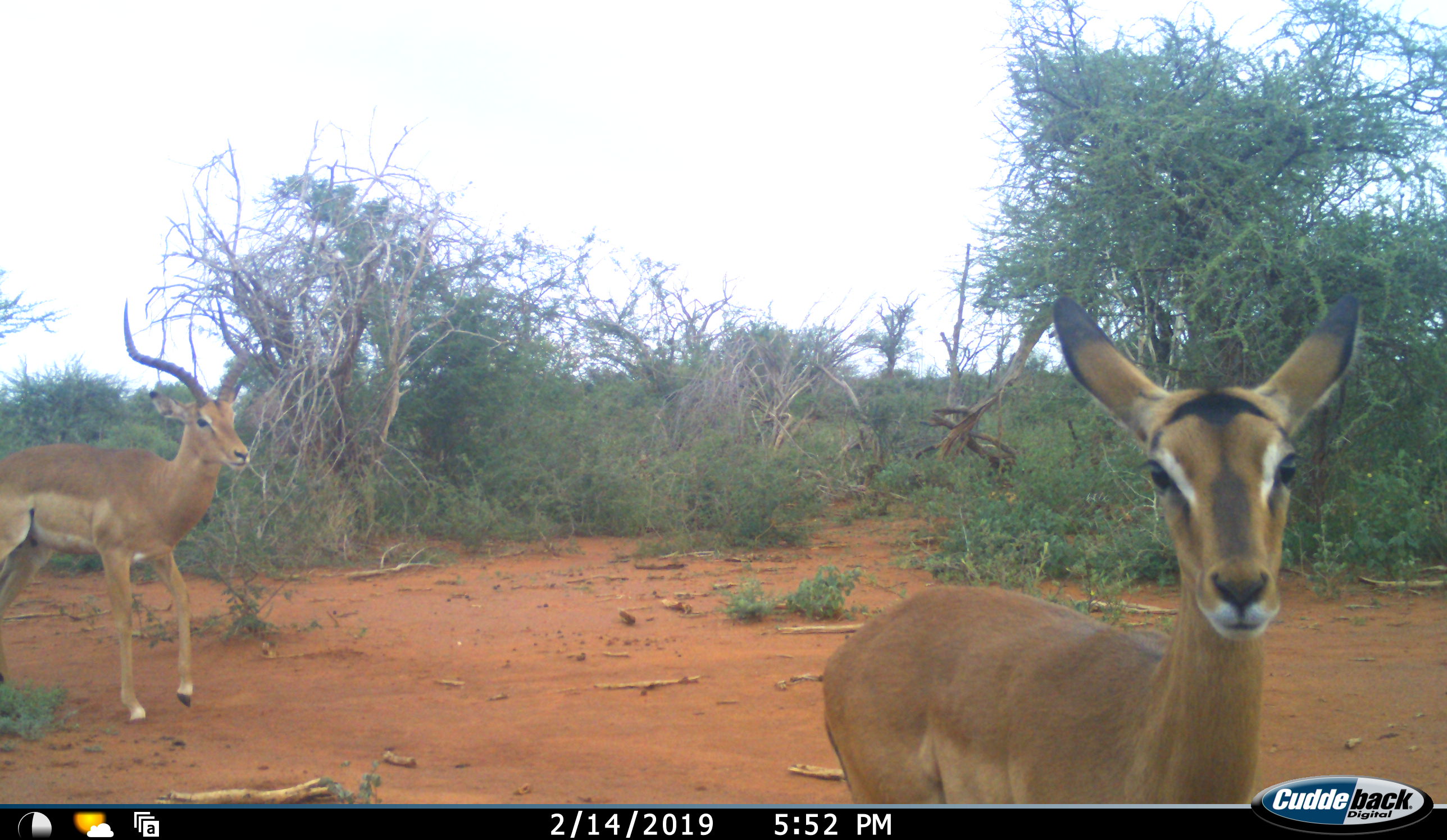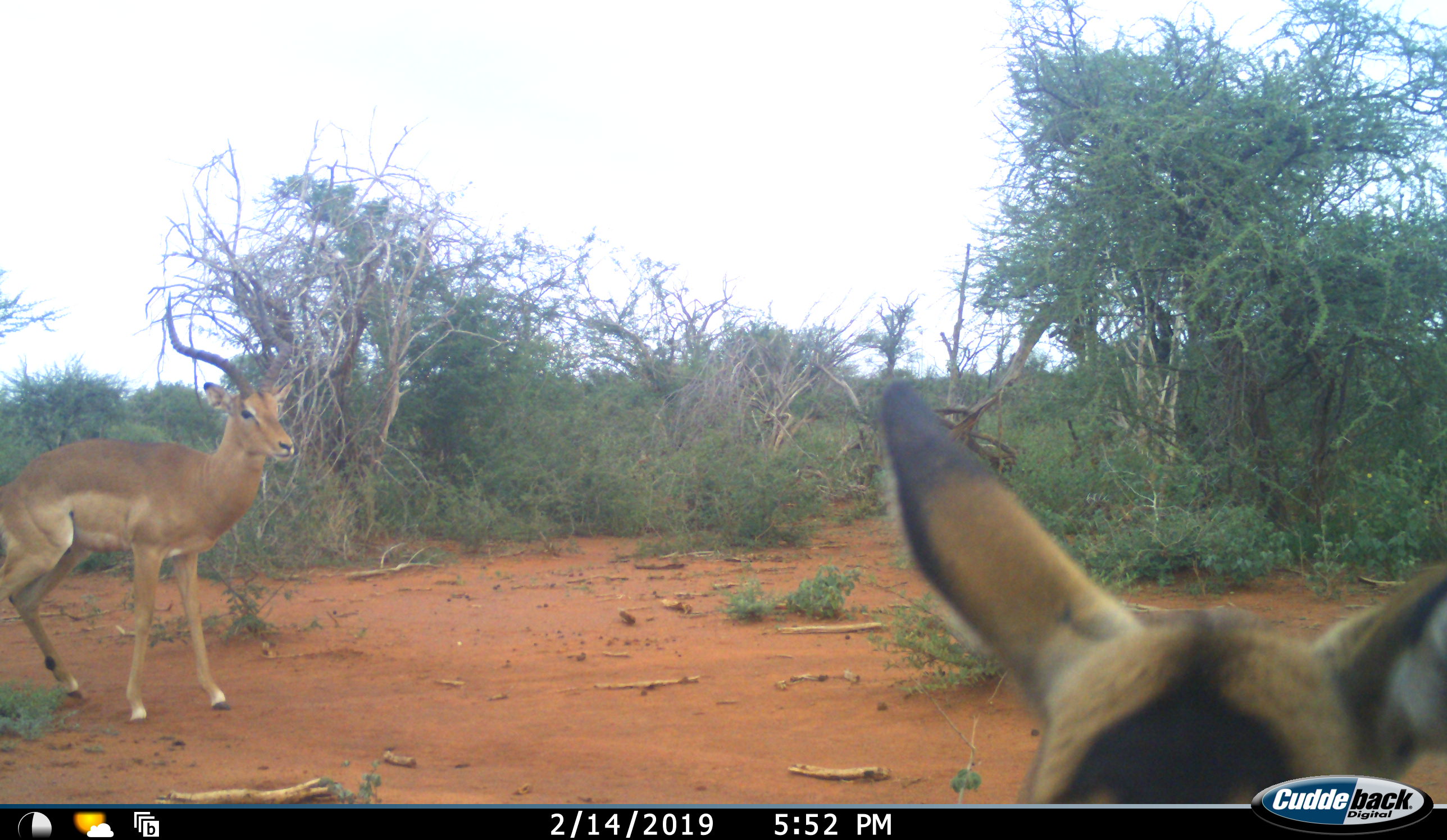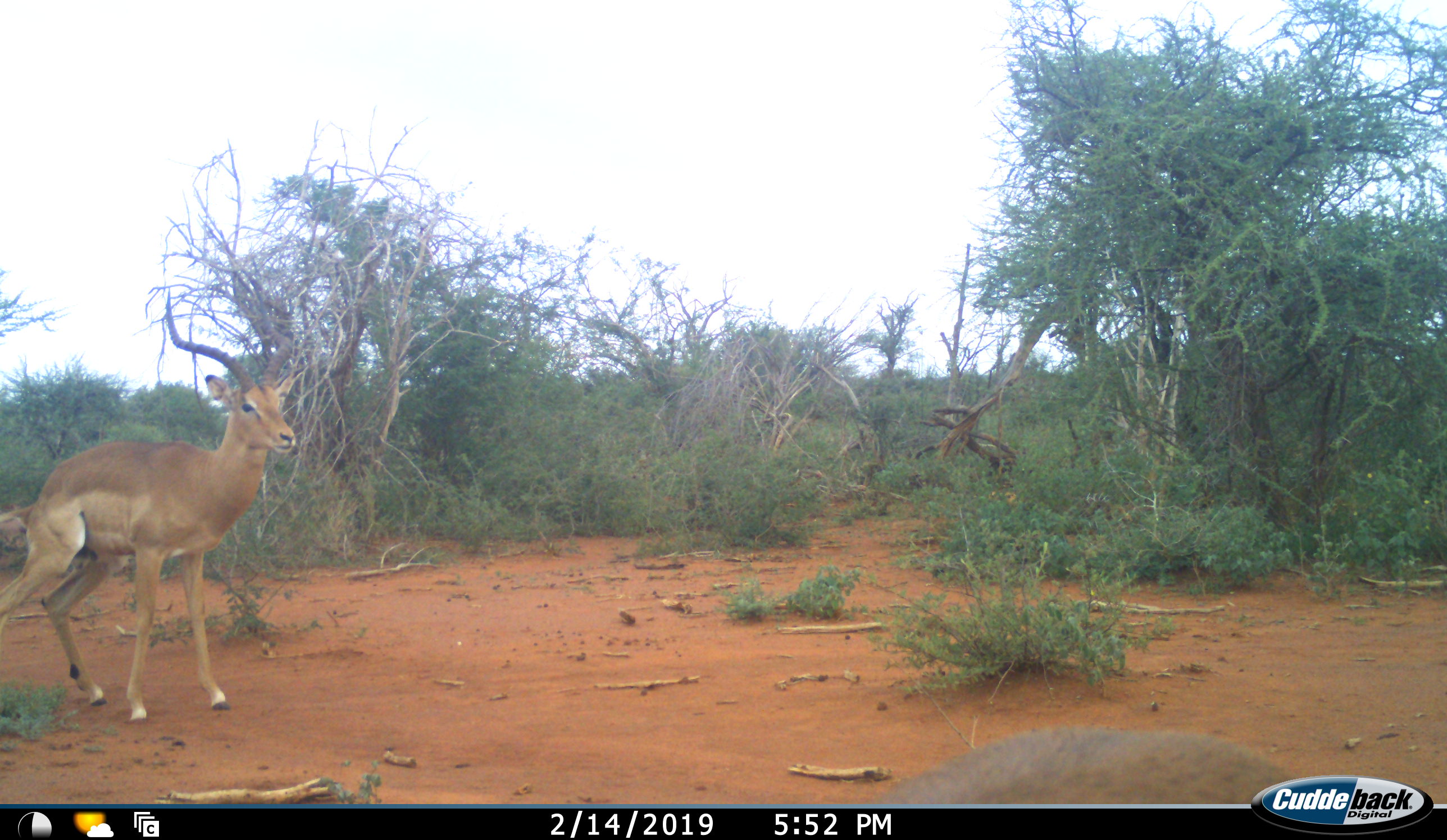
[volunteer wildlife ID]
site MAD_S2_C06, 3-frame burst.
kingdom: Animalia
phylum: Chordata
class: Mammalia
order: Artiodactyla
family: Bovidae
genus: Aepyceros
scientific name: Aepyceros melampus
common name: impala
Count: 2.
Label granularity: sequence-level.